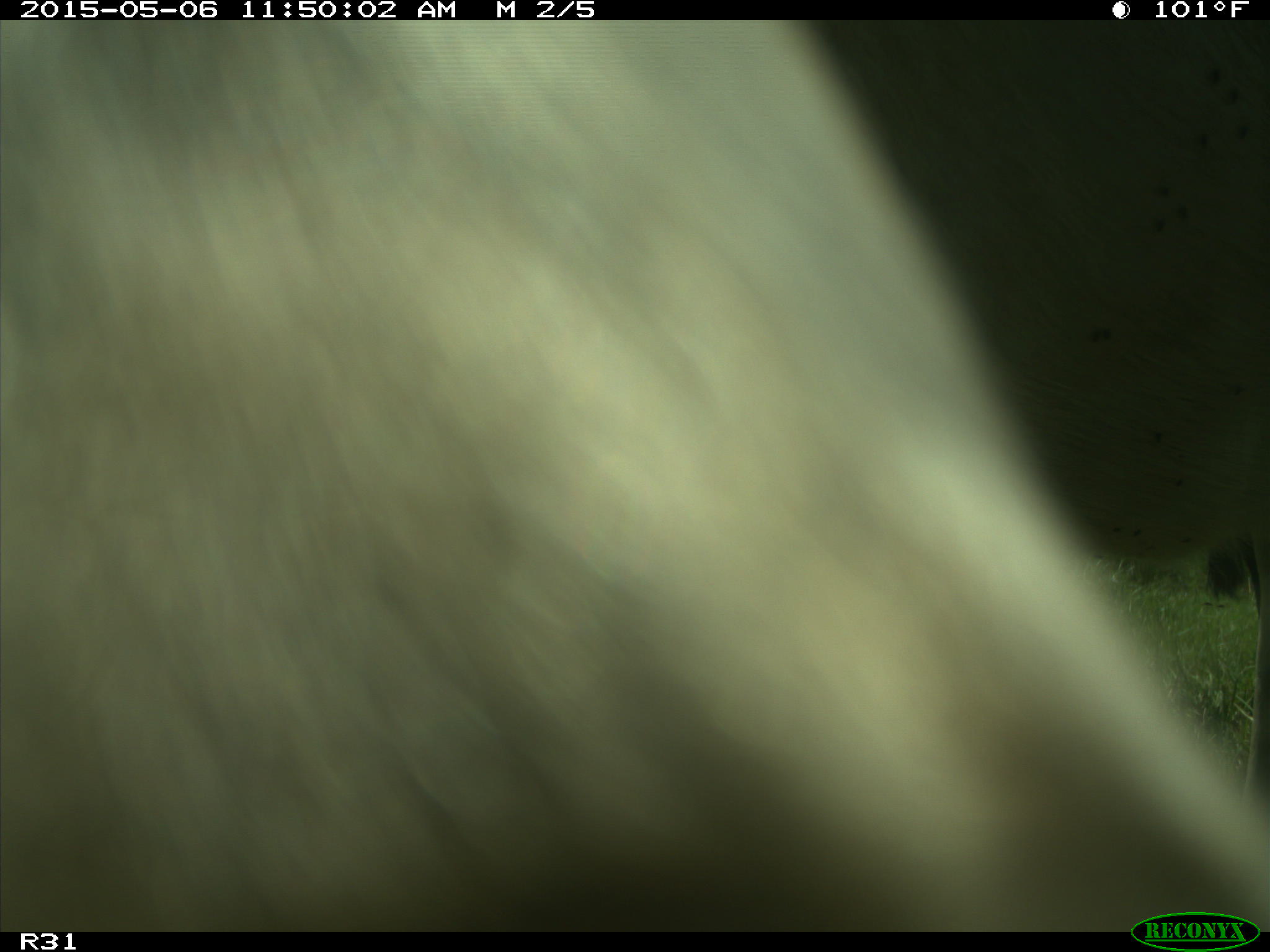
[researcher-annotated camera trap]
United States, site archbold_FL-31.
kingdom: Animalia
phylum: Chordata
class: Mammalia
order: Artiodactyla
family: Bovidae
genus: Bos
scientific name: Bos taurus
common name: domestic cow